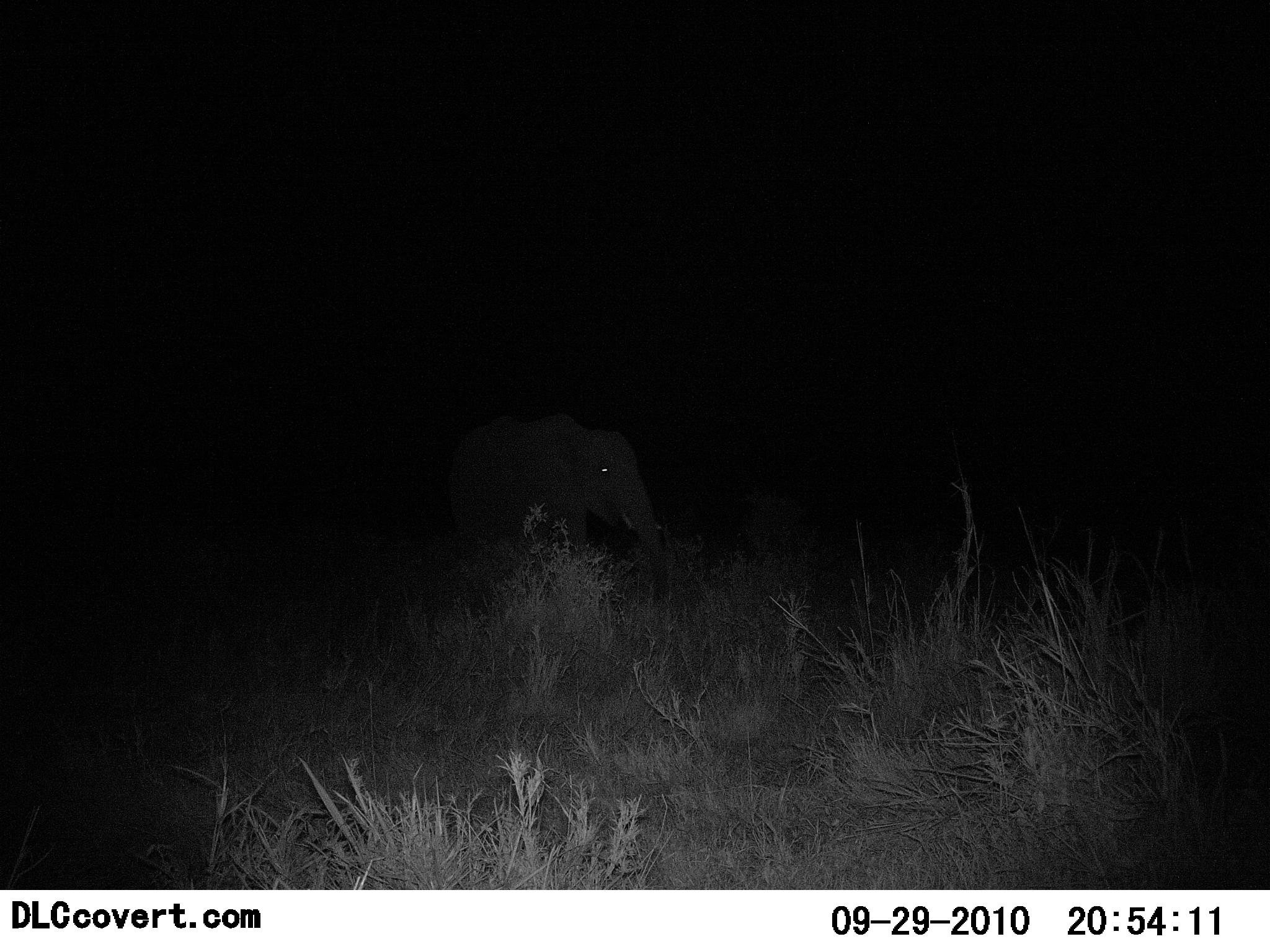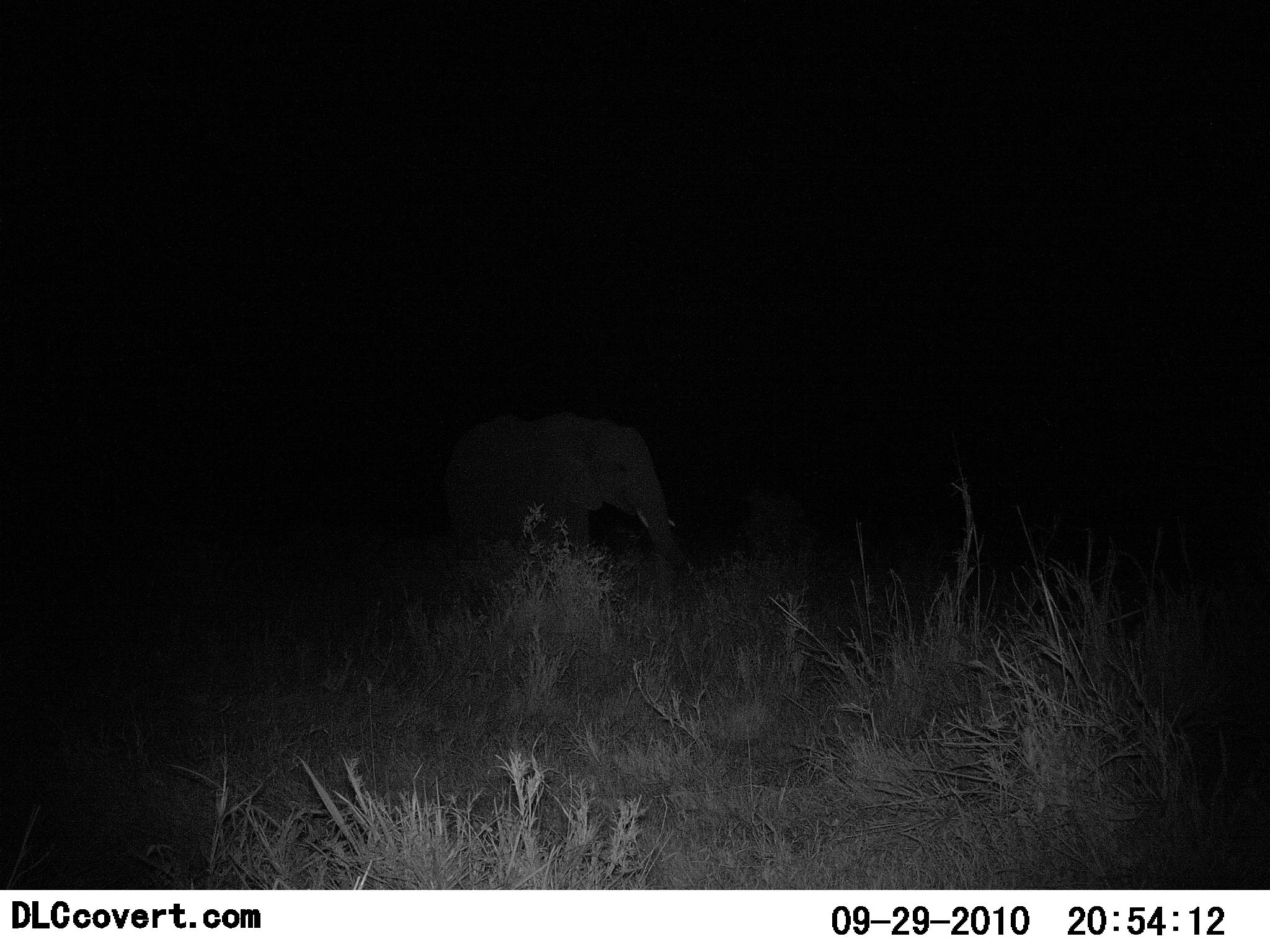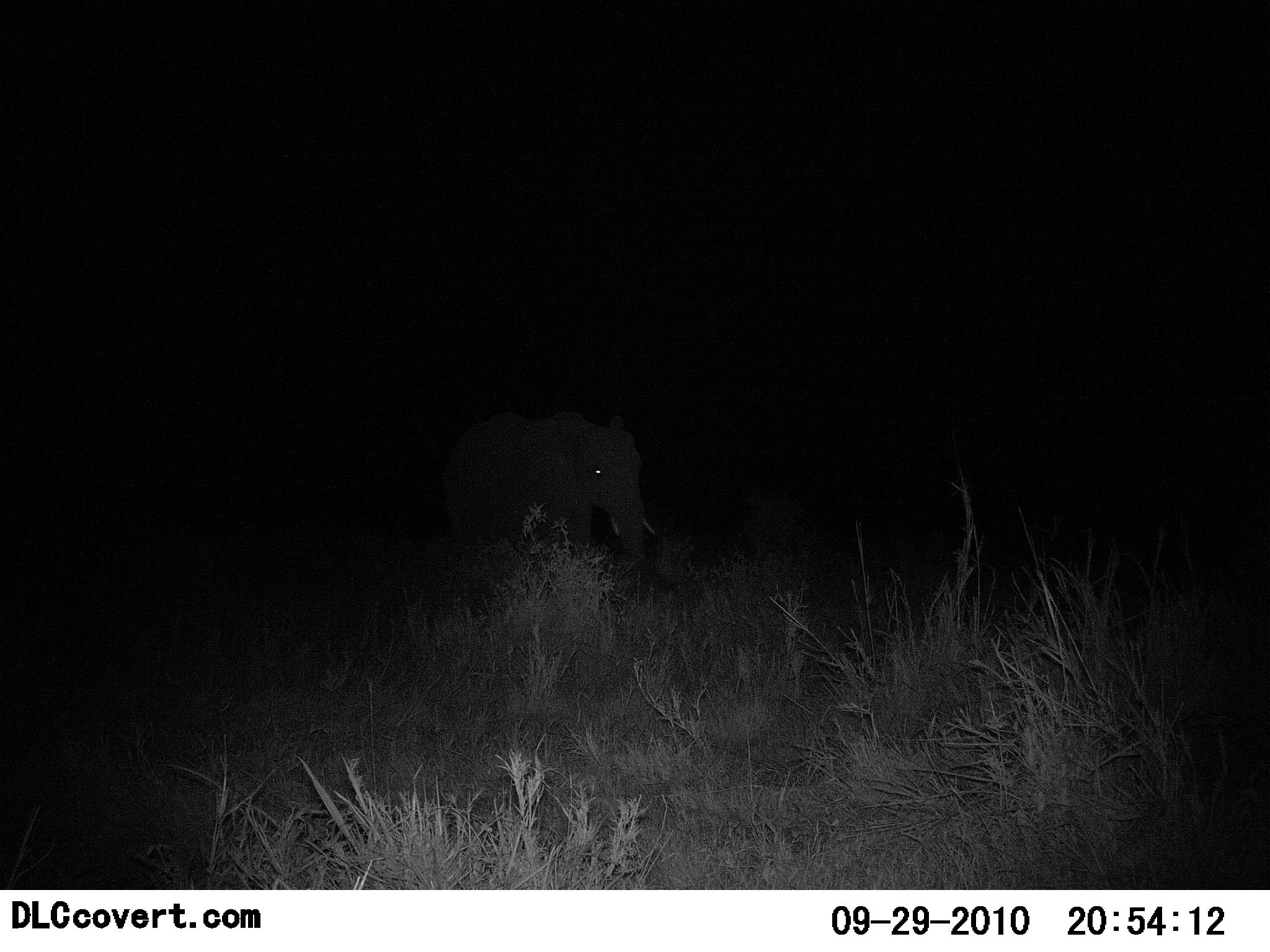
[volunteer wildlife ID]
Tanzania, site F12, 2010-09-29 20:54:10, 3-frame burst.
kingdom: Animalia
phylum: Chordata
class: Mammalia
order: Proboscidea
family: Elephantidae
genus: Loxodonta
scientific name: Loxodonta africana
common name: african bush elephant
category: elephant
Elephant (african bush elephant) (Loxodonta africana), count 1. Behavior (volunteer vote fractions): standing 76%, resting 6%, moving 6%, interacting 0%. Young present (vote fraction): 6%. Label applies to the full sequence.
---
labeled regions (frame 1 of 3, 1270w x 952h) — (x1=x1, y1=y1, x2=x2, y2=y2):
animal: (x1=443, y1=408, x2=672, y2=616)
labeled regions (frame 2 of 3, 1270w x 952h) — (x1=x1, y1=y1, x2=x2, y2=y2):
animal: (x1=440, y1=407, x2=691, y2=590)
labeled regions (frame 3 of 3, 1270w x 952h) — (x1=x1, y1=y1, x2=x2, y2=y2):
animal: (x1=440, y1=408, x2=661, y2=609)